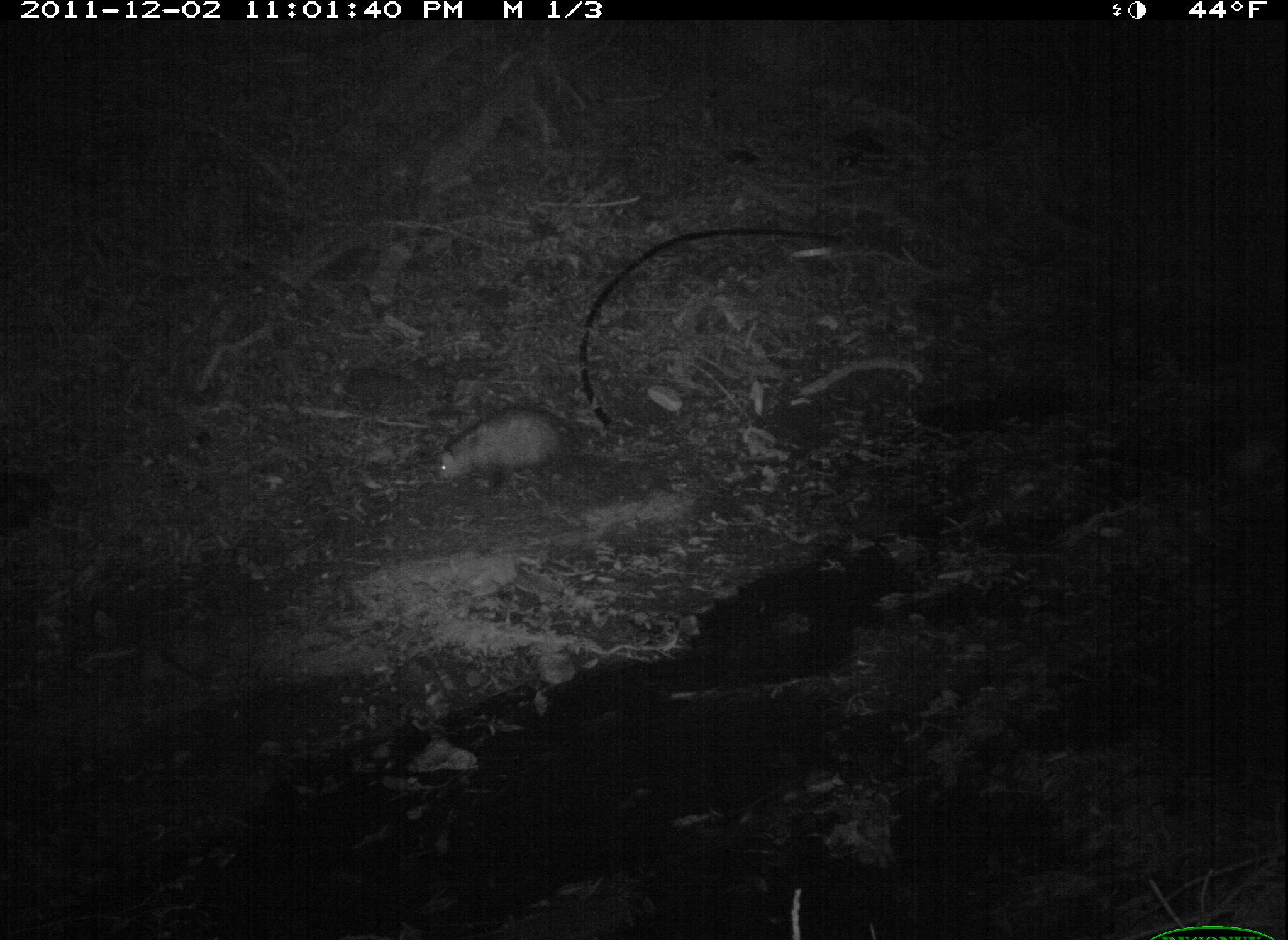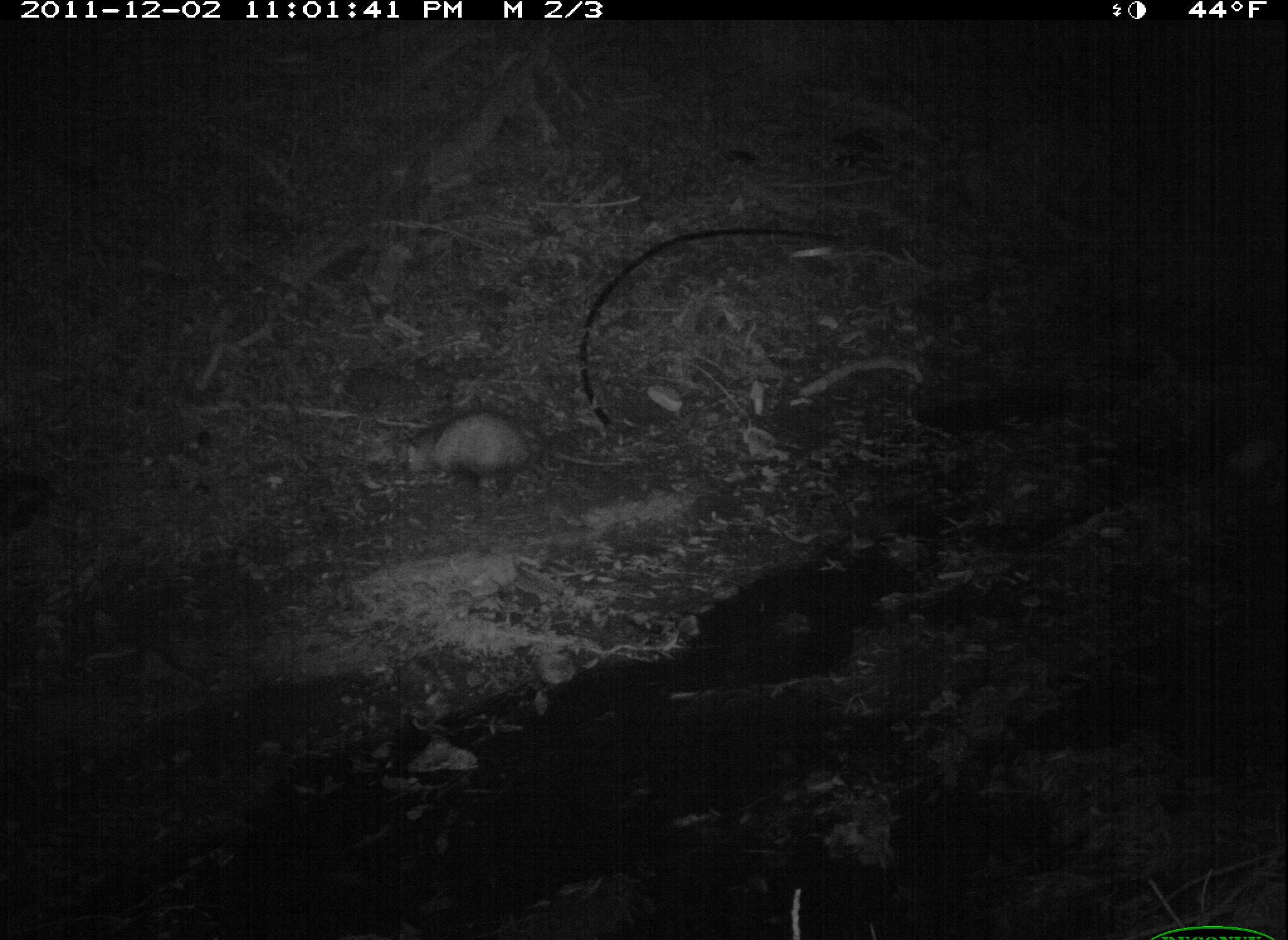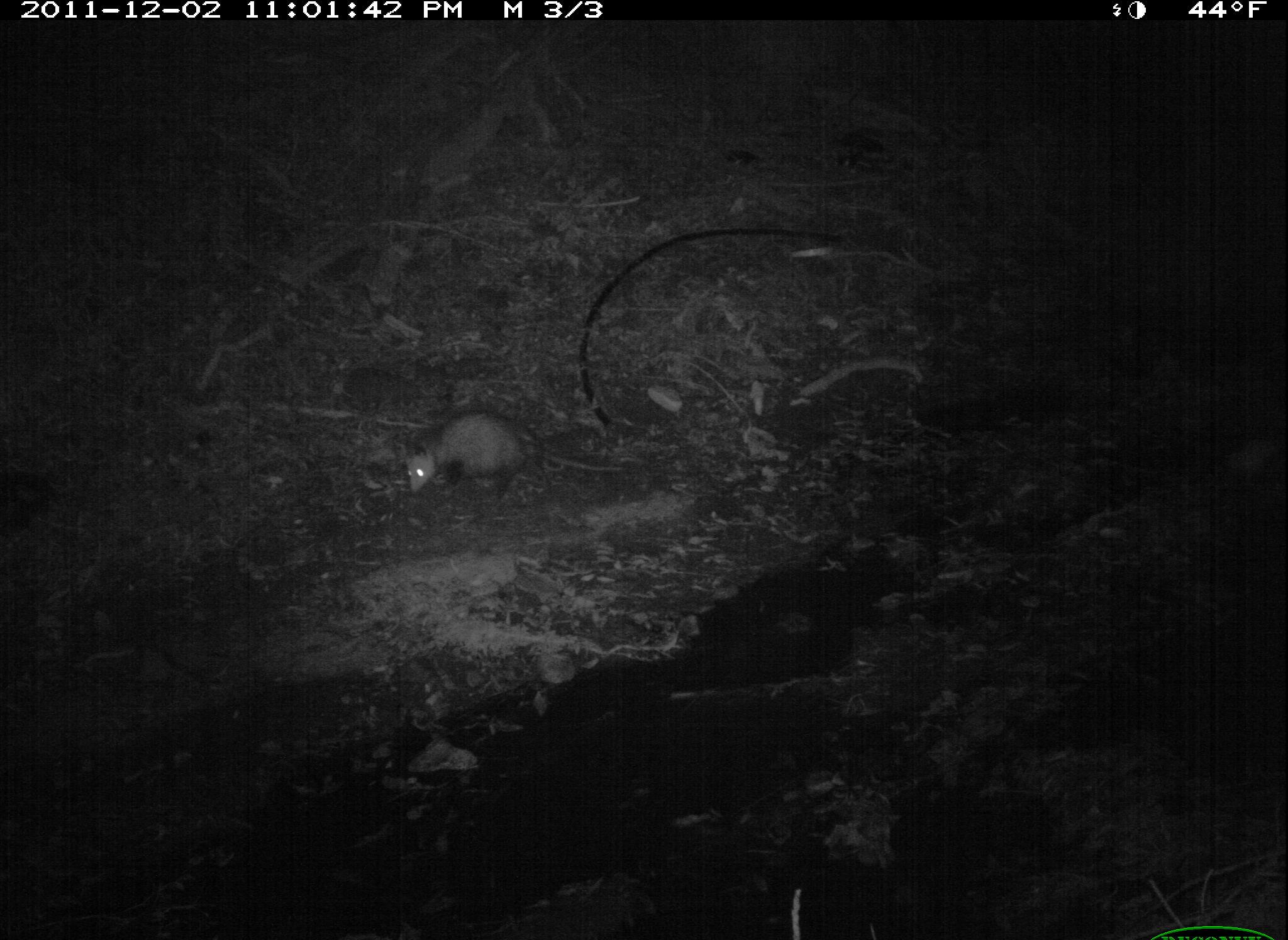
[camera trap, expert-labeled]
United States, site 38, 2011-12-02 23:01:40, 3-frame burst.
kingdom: Animalia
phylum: Chordata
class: Mammalia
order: Didelphimorphia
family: Didelphidae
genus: Didelphis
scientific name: Didelphis virginiana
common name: virginia opossum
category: opossum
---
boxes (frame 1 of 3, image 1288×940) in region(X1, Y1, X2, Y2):
opossum: region(418, 399, 661, 493)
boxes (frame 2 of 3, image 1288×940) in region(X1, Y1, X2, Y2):
opossum: region(382, 385, 657, 512)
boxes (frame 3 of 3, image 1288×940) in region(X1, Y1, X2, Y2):
opossum: region(390, 393, 653, 524)